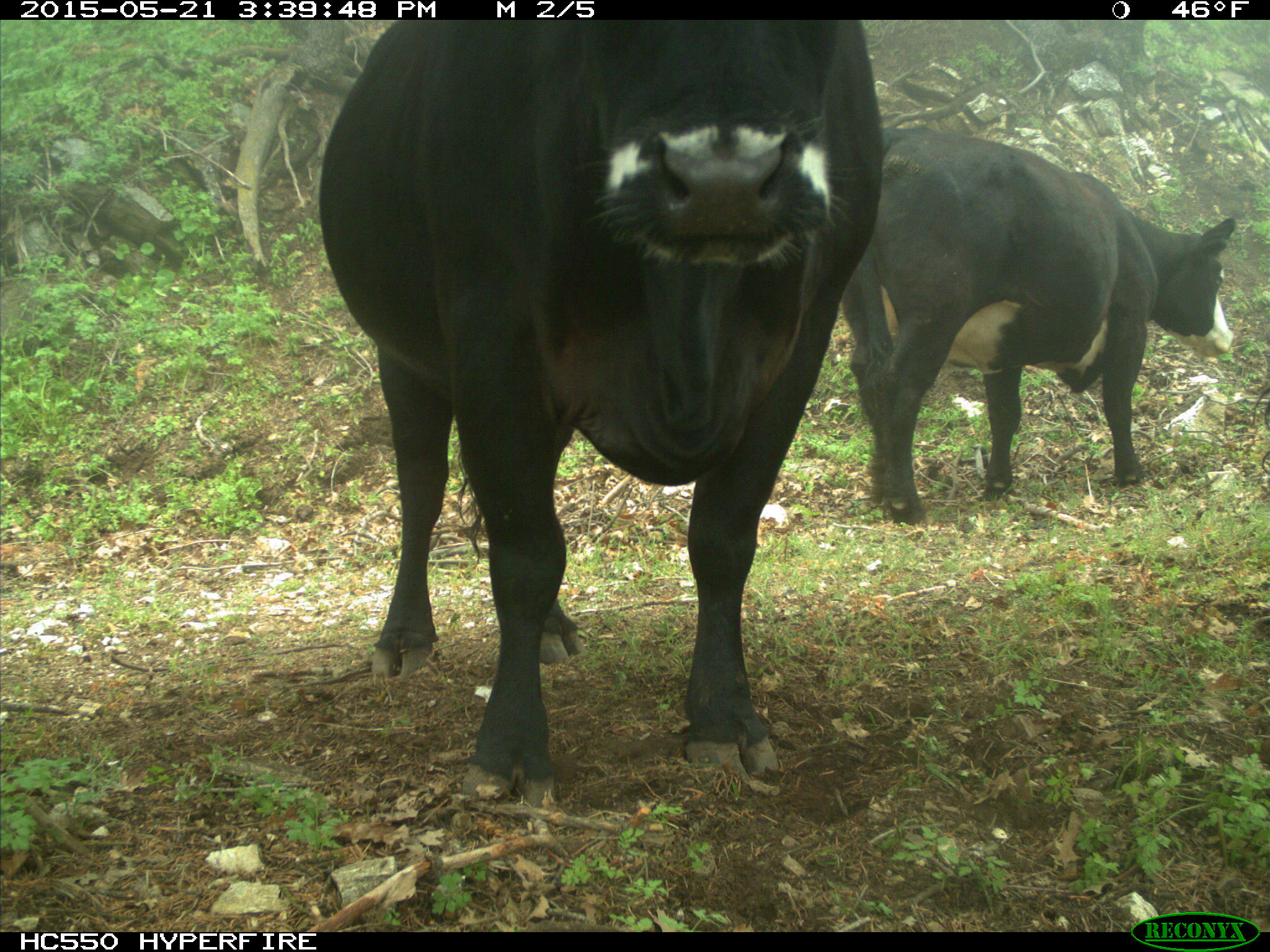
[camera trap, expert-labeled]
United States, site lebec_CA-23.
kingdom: Animalia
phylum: Chordata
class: Mammalia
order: Artiodactyla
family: Bovidae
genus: Bos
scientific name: Bos taurus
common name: domestic cow